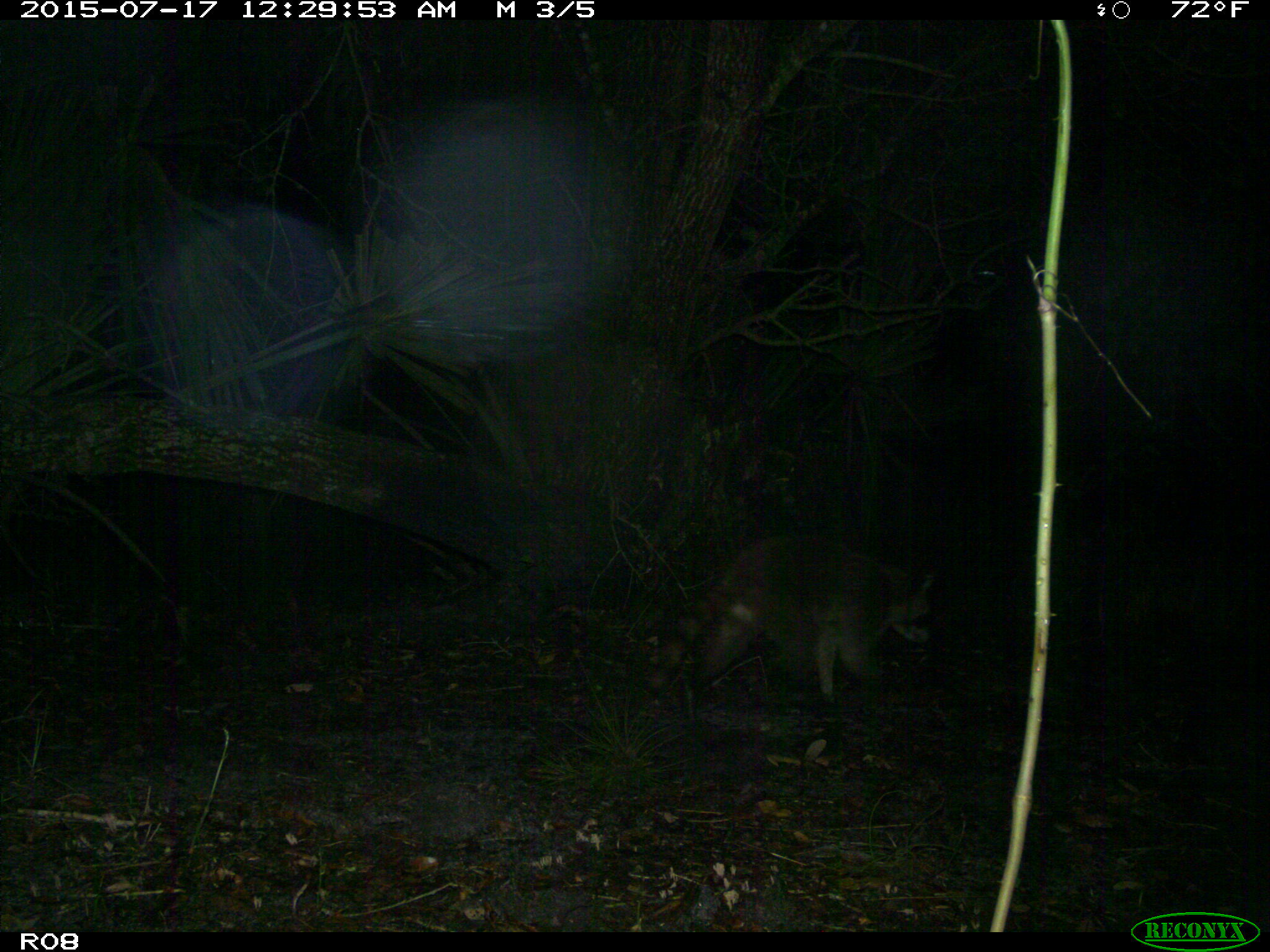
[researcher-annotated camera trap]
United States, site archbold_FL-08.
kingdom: Animalia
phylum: Chordata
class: Mammalia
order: Carnivora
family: Procyonidae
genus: Procyon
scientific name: Procyon lotor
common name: common raccoon